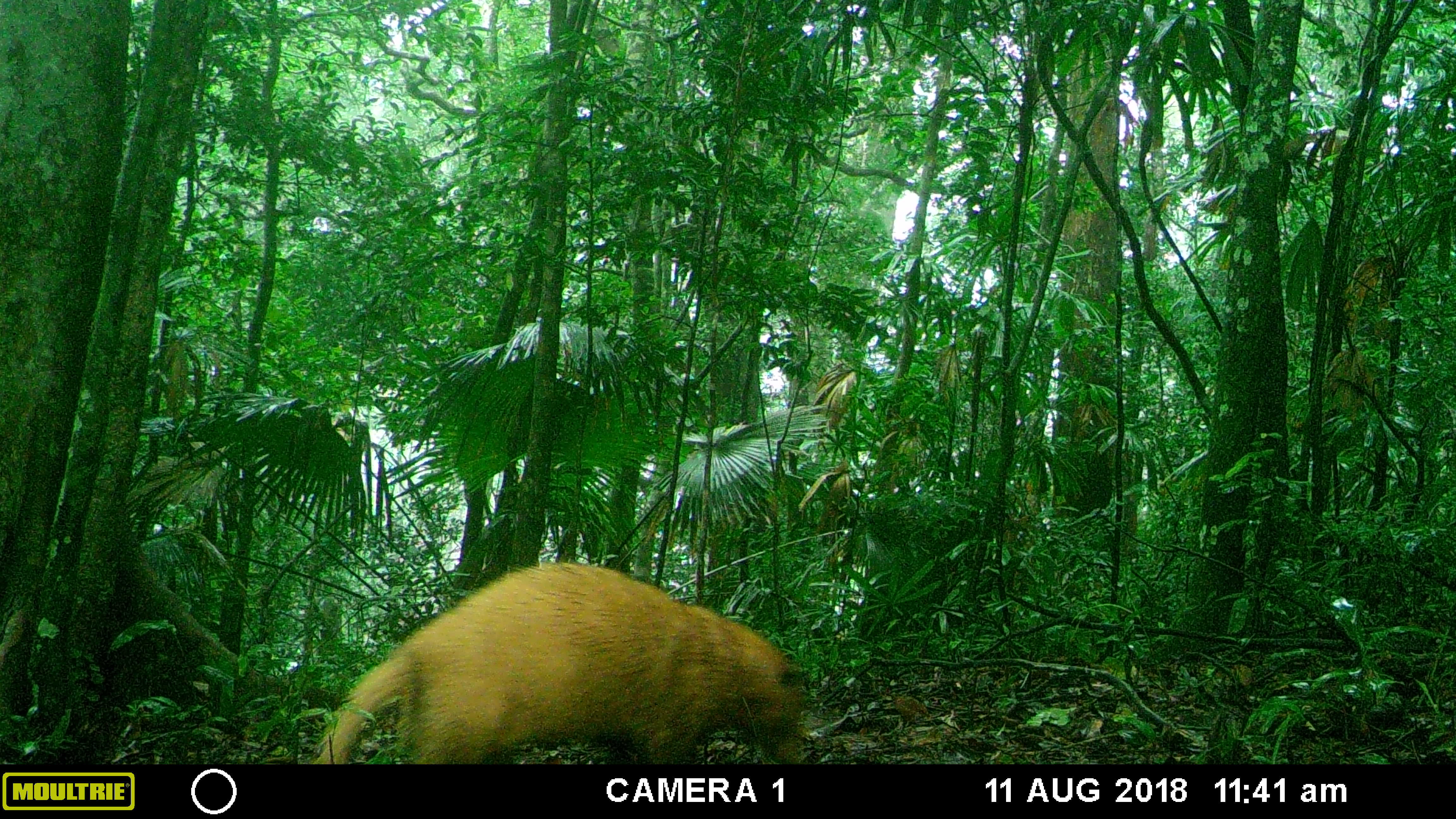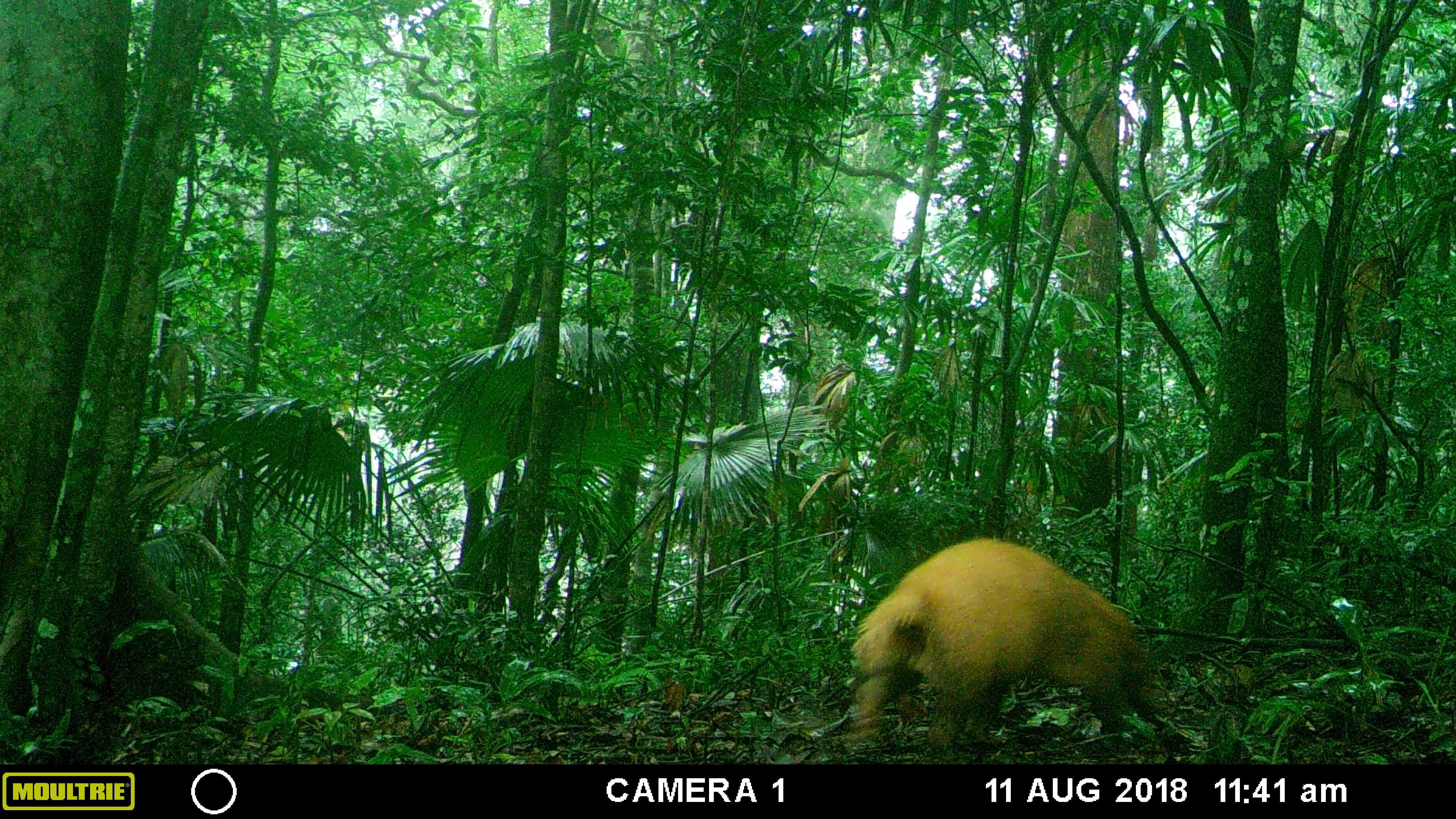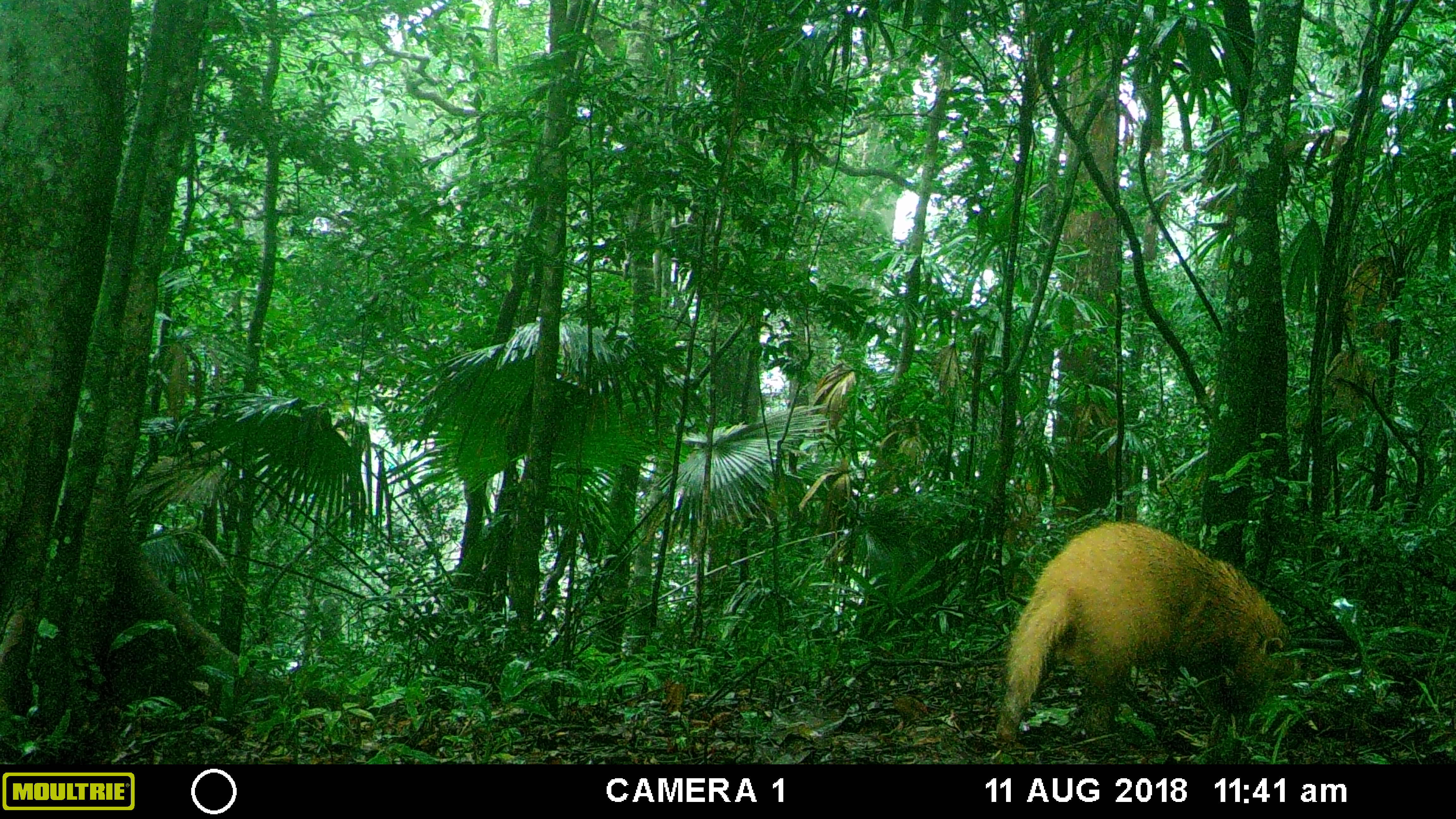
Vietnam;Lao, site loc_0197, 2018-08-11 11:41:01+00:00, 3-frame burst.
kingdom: Animalia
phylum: Chordata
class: Mammalia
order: Carnivora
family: Mustelidae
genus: Arctonyx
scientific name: Arctonyx collaris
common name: hog badger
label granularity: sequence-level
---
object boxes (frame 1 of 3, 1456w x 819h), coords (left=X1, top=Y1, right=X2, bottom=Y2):
hog badger: (left=317, top=556, right=805, bottom=764)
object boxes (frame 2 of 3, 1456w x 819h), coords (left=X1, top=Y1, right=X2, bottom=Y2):
hog badger: (left=850, top=534, right=1156, bottom=754)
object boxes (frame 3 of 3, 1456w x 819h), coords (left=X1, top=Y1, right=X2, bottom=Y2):
hog badger: (left=995, top=520, right=1284, bottom=743)